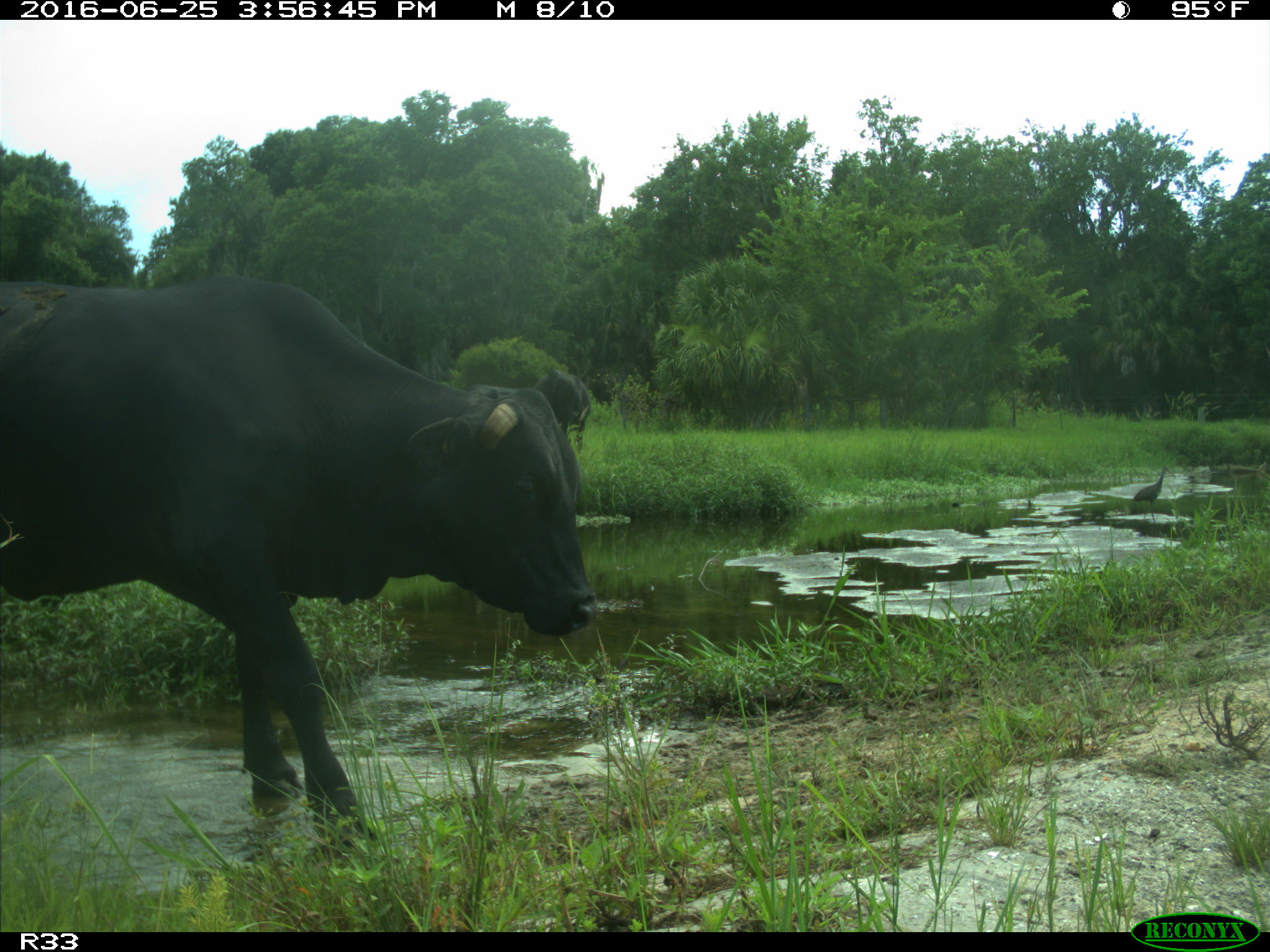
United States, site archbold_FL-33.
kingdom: Animalia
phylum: Chordata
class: Mammalia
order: Artiodactyla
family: Bovidae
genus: Bos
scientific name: Bos taurus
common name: domestic cow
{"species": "Bos taurus (domestic cow)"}